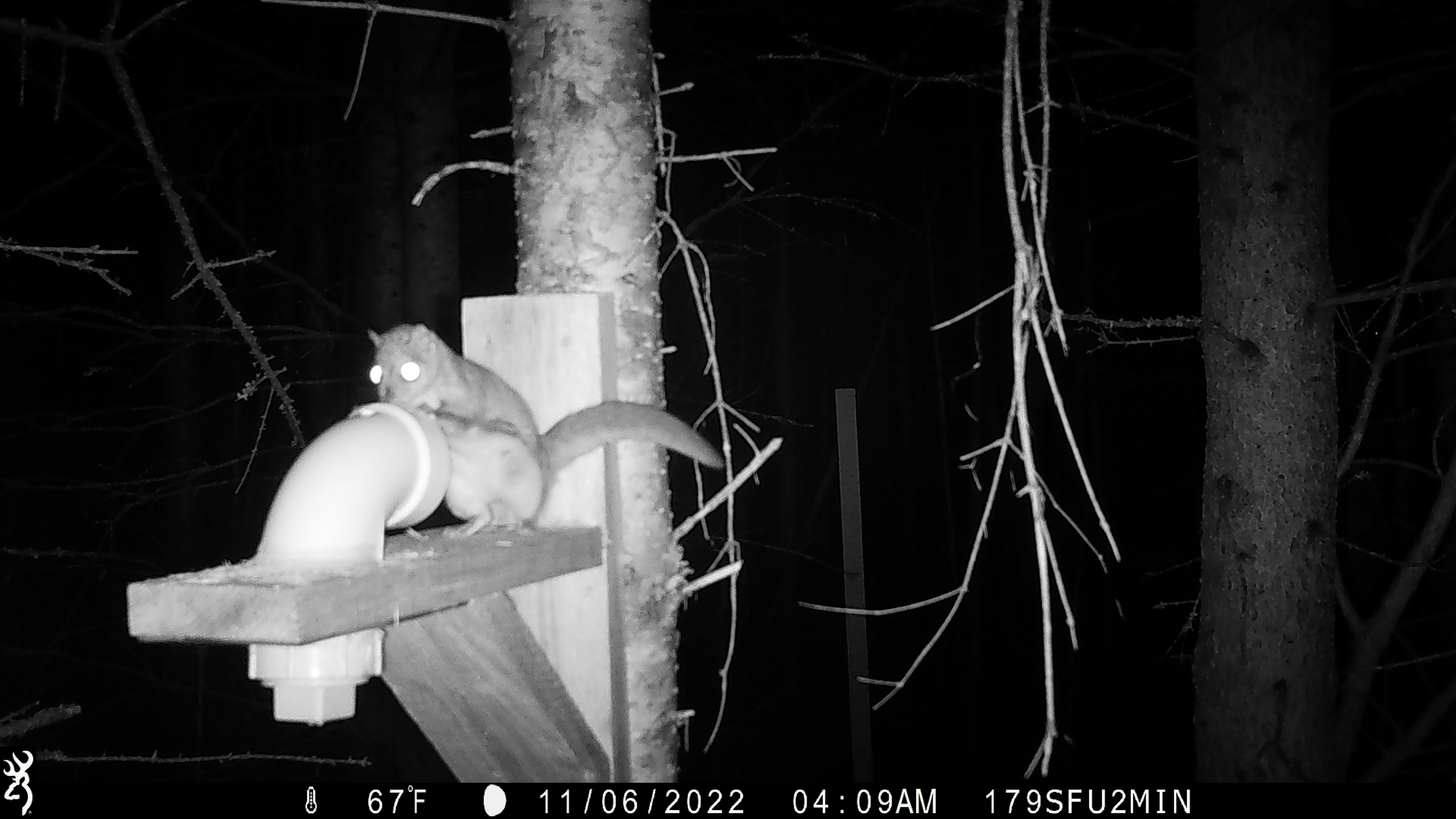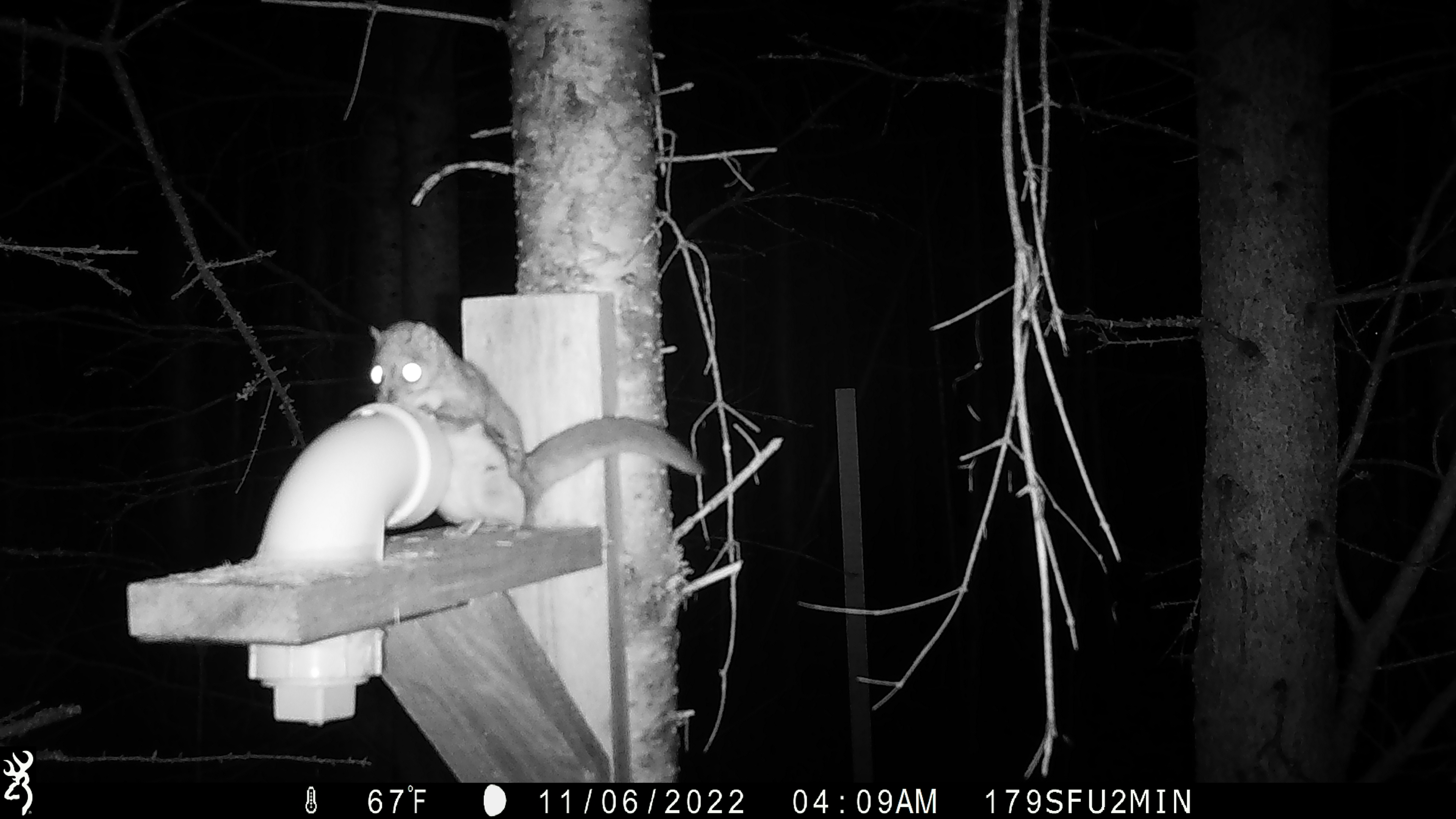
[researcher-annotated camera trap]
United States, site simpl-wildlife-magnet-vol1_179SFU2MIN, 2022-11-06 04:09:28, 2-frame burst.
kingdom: Animalia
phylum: Chordata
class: Mammalia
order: Rodentia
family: Sciuridae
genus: Glaucomys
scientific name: Glaucomys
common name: flying squirrel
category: flying squirrel sp.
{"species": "flying squirrel sp. (flying squirrel) (Glaucomys)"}